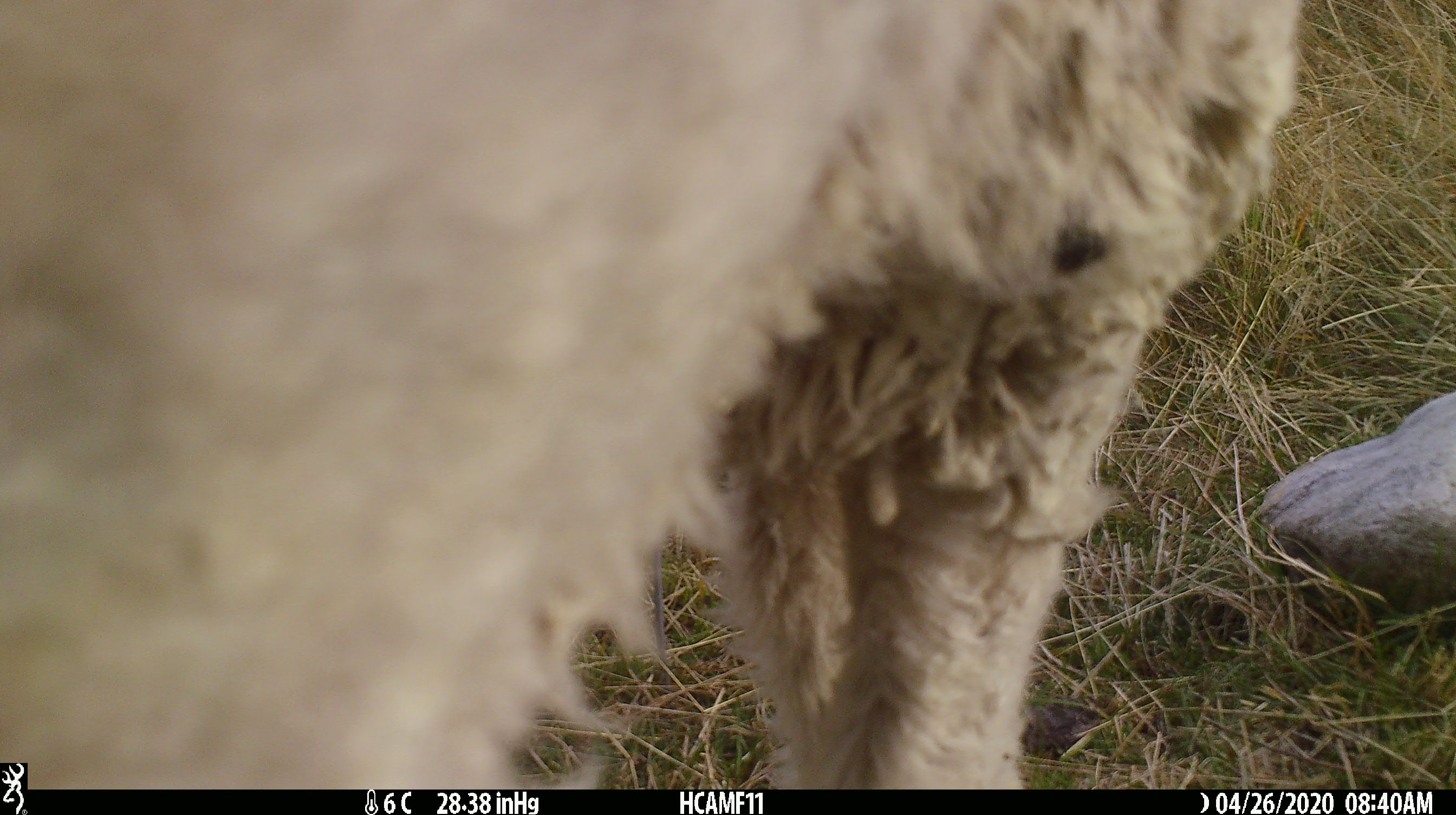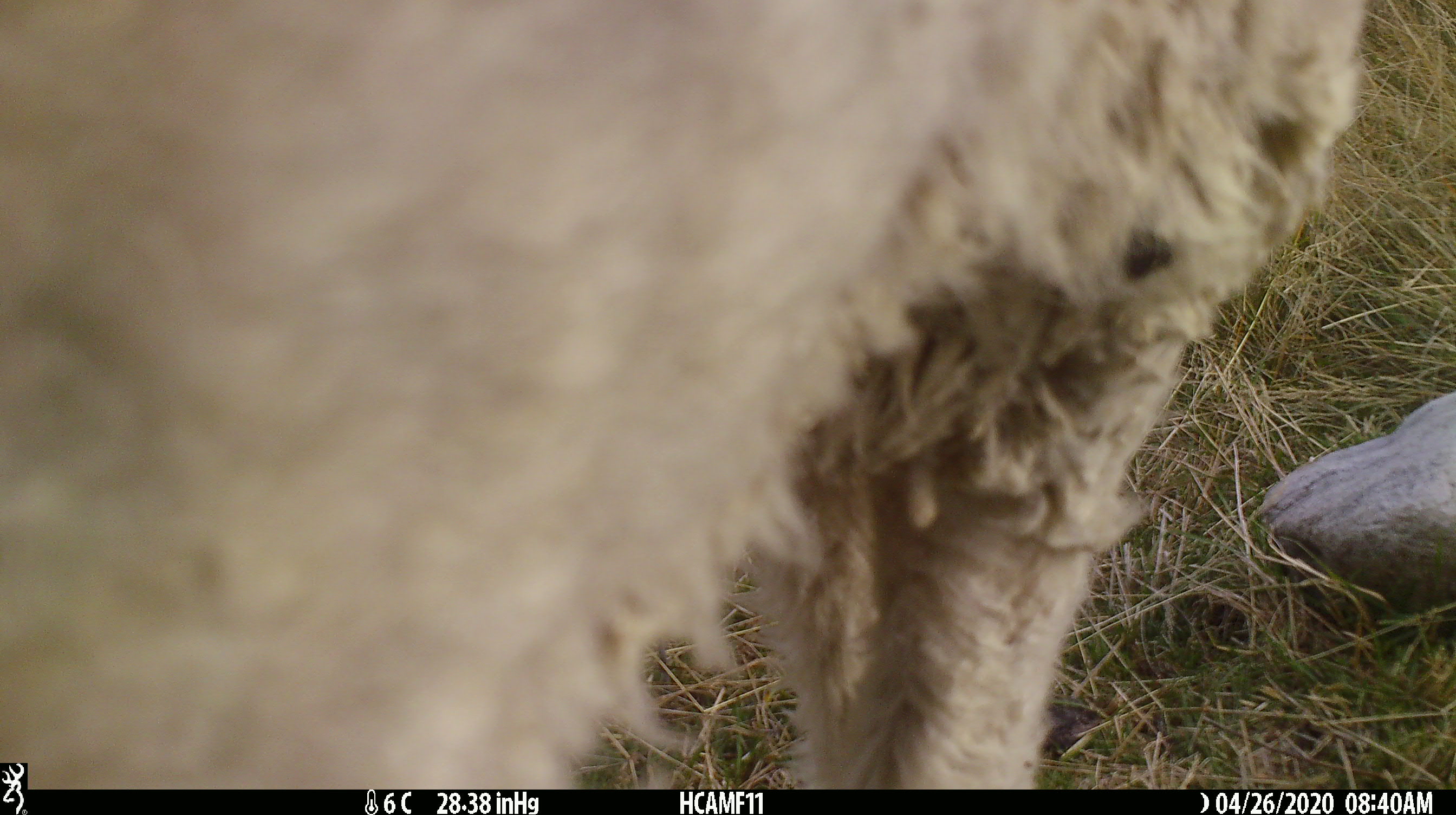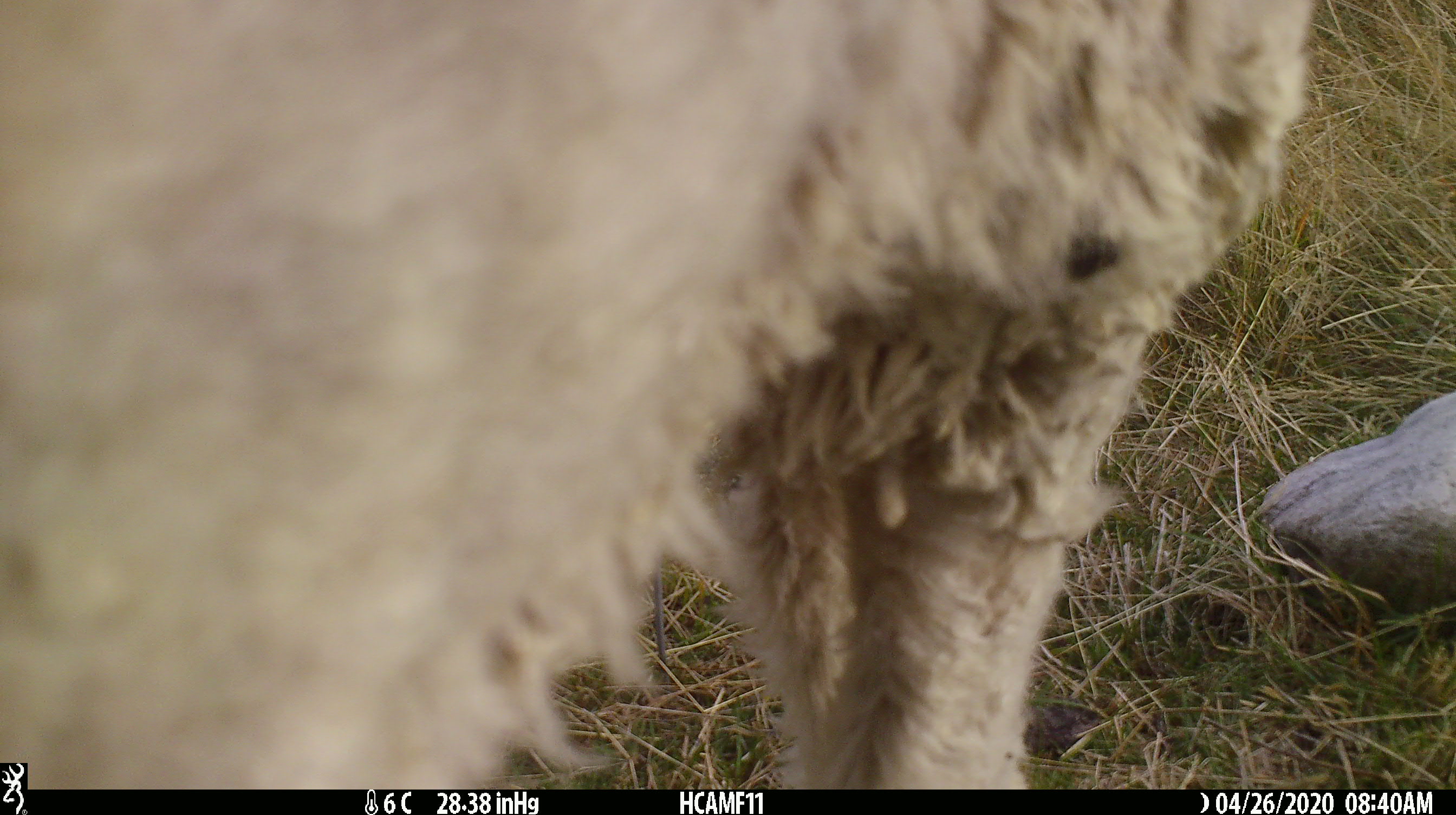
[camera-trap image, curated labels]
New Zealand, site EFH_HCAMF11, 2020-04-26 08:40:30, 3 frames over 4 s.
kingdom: Animalia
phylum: Chordata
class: Mammalia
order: Artiodactyla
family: Bovidae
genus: Ovis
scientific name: Ovis aries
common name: domestic sheep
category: sheep